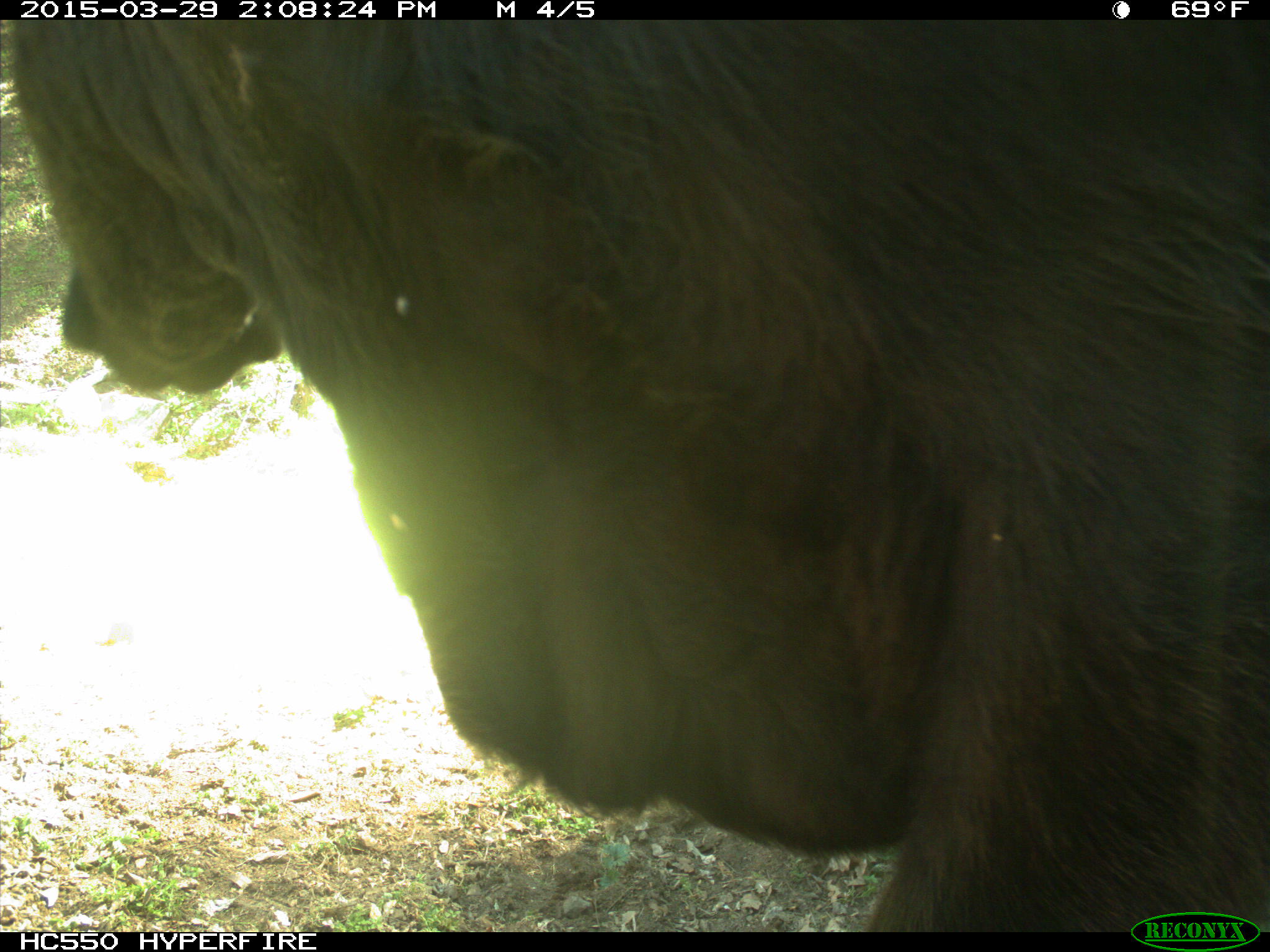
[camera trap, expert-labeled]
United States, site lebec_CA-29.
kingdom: Animalia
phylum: Chordata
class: Mammalia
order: Artiodactyla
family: Bovidae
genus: Bos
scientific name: Bos taurus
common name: domestic cow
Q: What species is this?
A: Bos taurus (domestic cow).